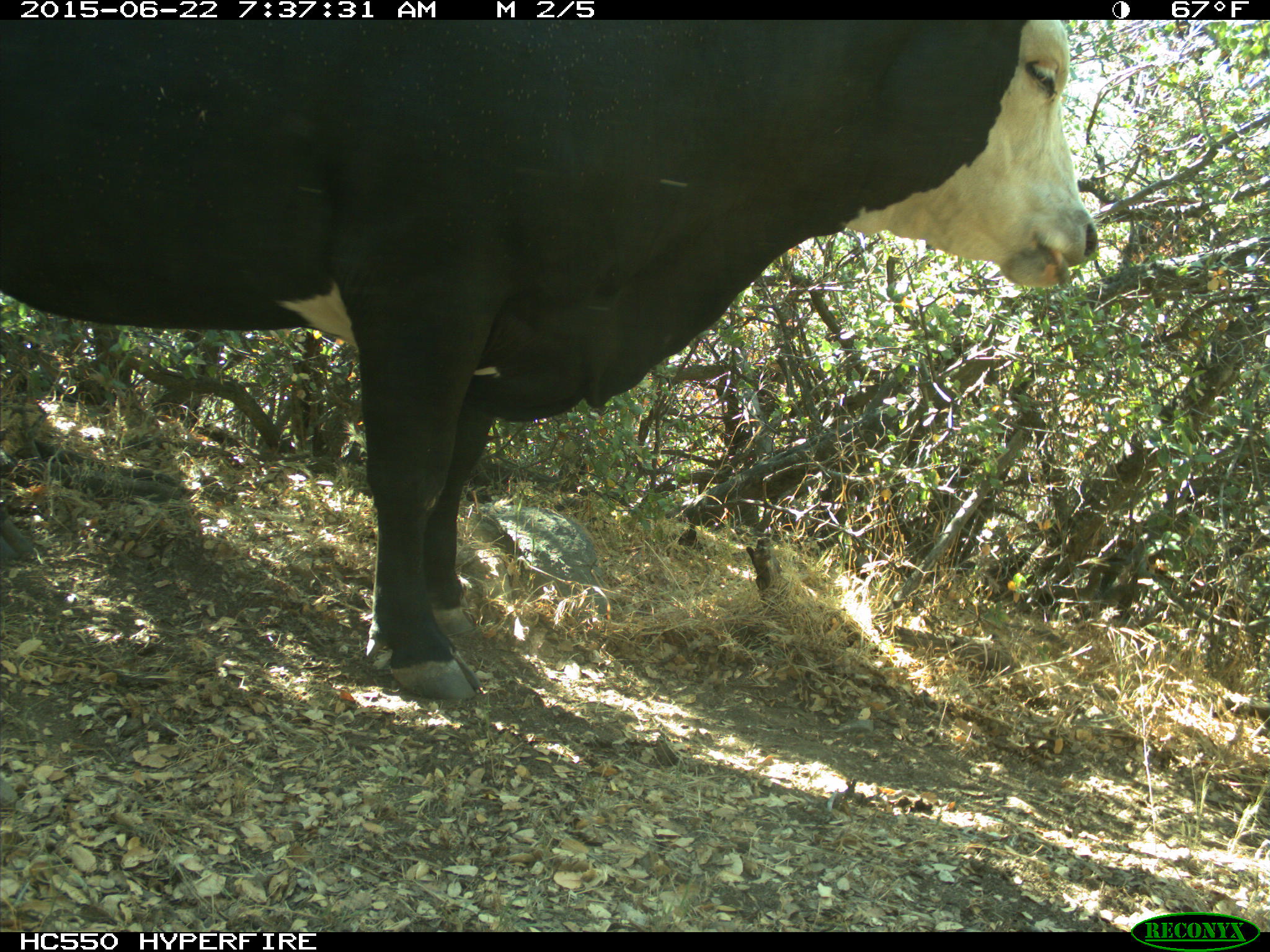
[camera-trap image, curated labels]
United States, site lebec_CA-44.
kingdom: Animalia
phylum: Chordata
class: Mammalia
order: Artiodactyla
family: Bovidae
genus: Bos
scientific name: Bos taurus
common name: domestic cow